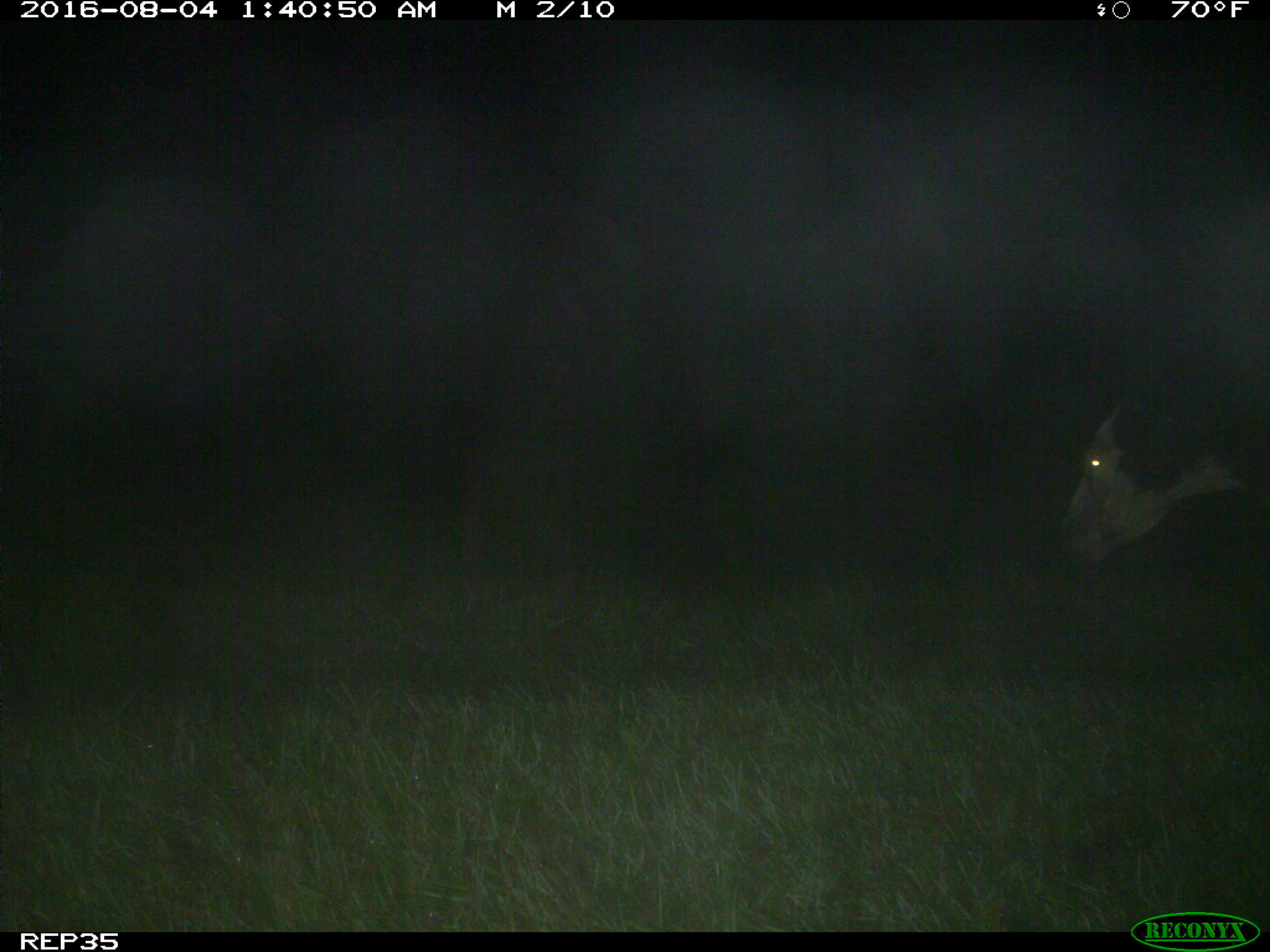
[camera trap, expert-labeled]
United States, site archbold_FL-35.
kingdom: Animalia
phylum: Chordata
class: Mammalia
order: Artiodactyla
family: Bovidae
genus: Bos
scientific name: Bos taurus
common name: domestic cow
Bos taurus (domestic cow).